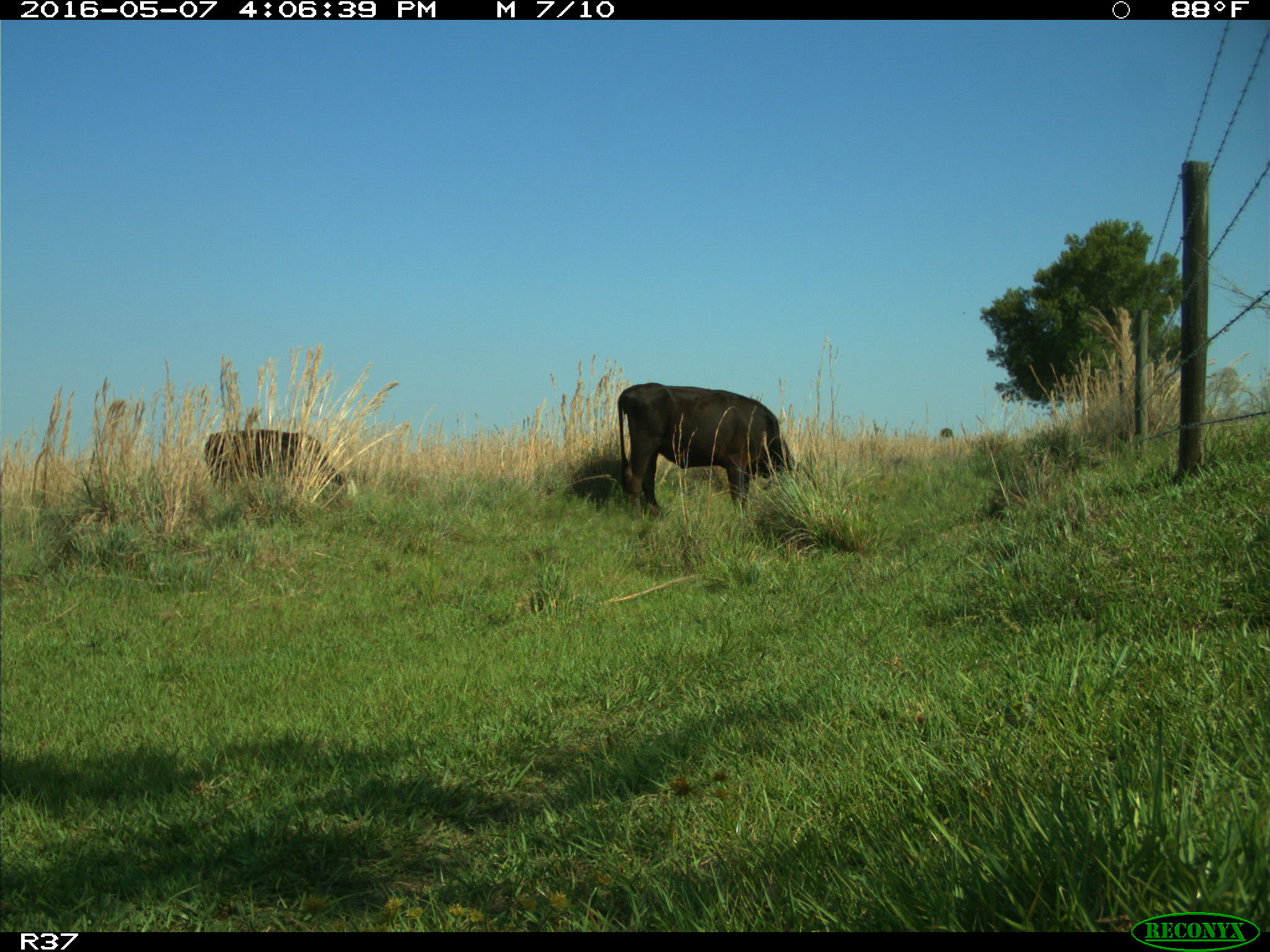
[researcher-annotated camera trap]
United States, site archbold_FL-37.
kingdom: Animalia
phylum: Chordata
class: Mammalia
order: Artiodactyla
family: Bovidae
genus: Bos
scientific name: Bos taurus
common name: domestic cow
Bos taurus (domestic cow).